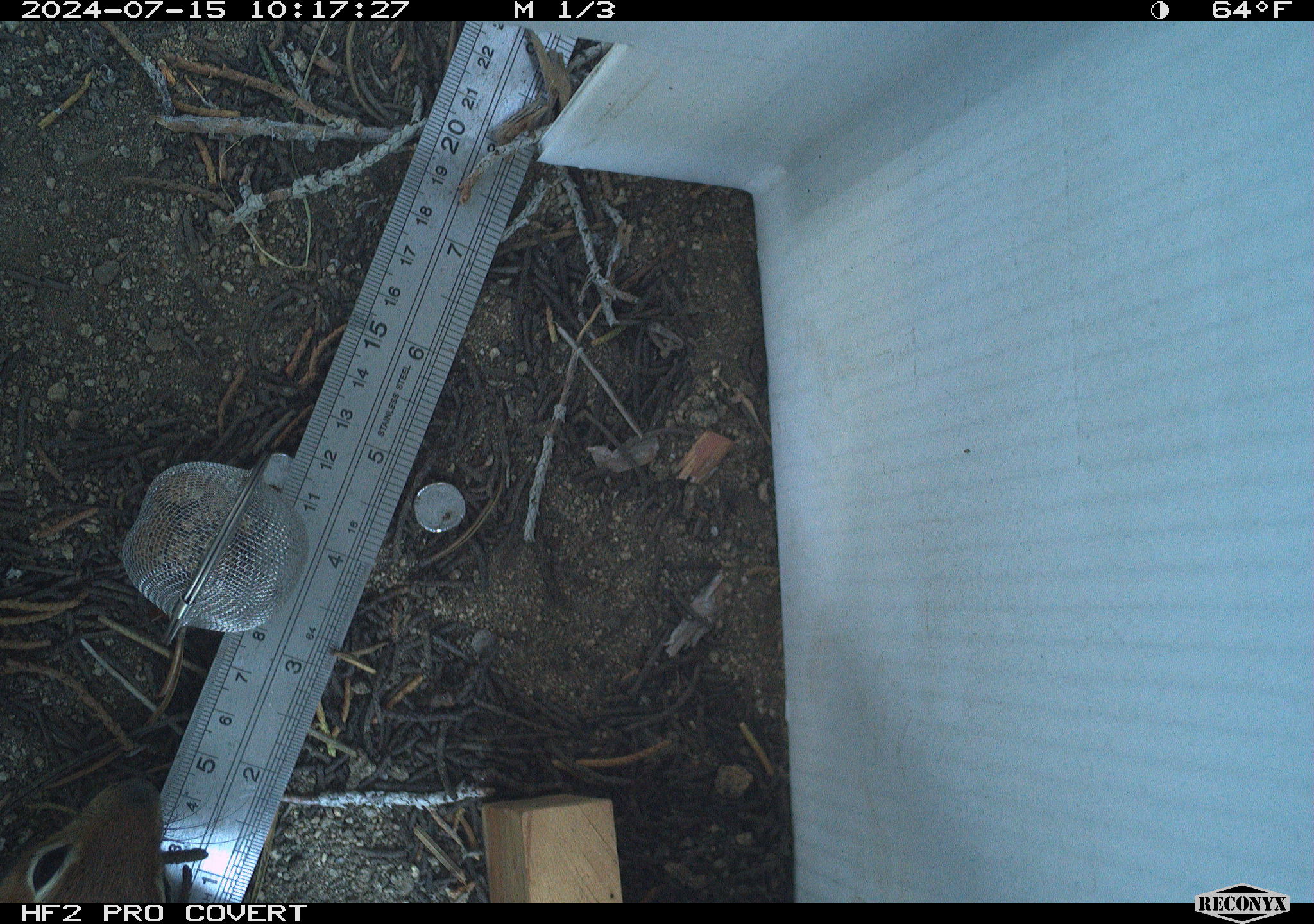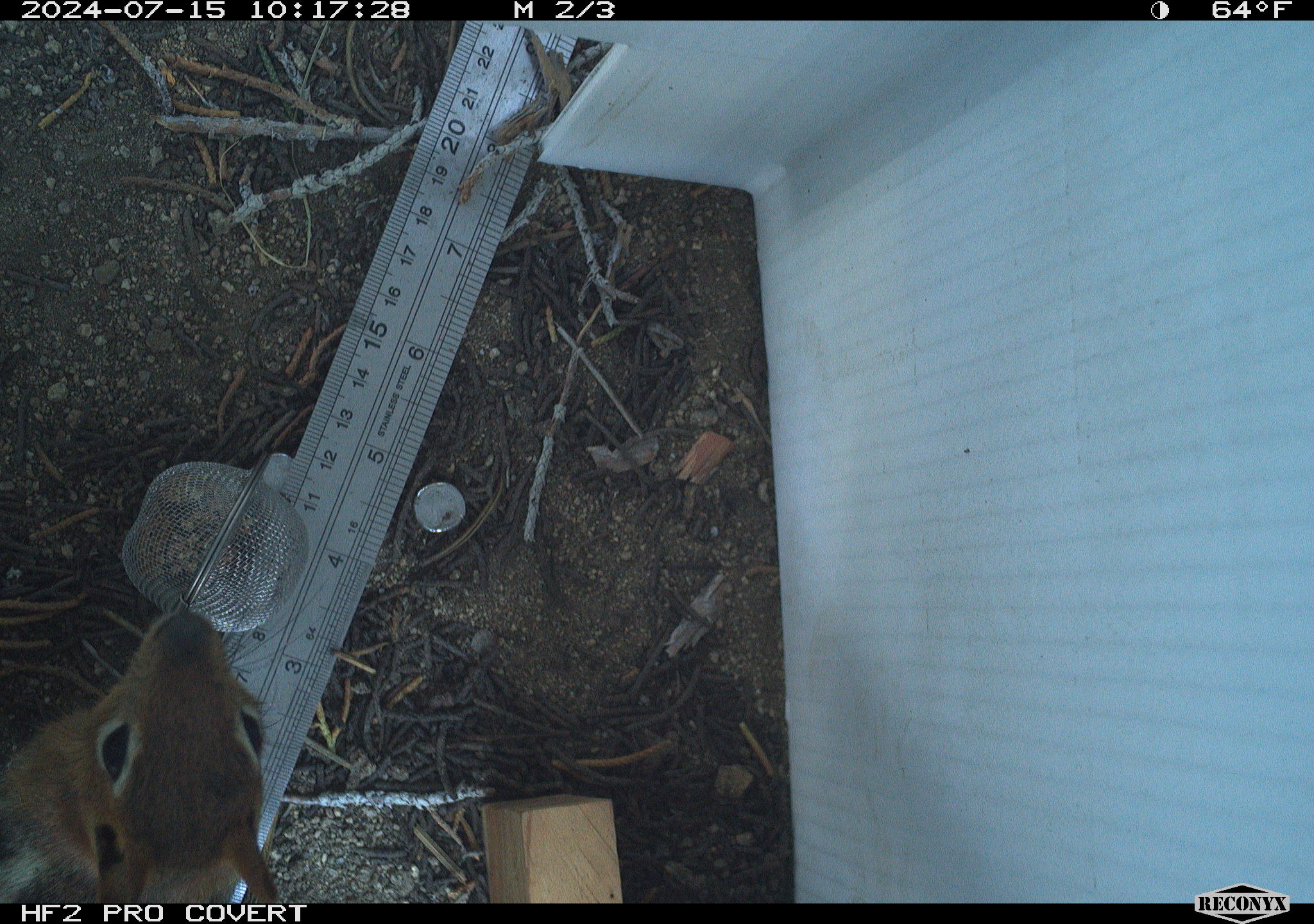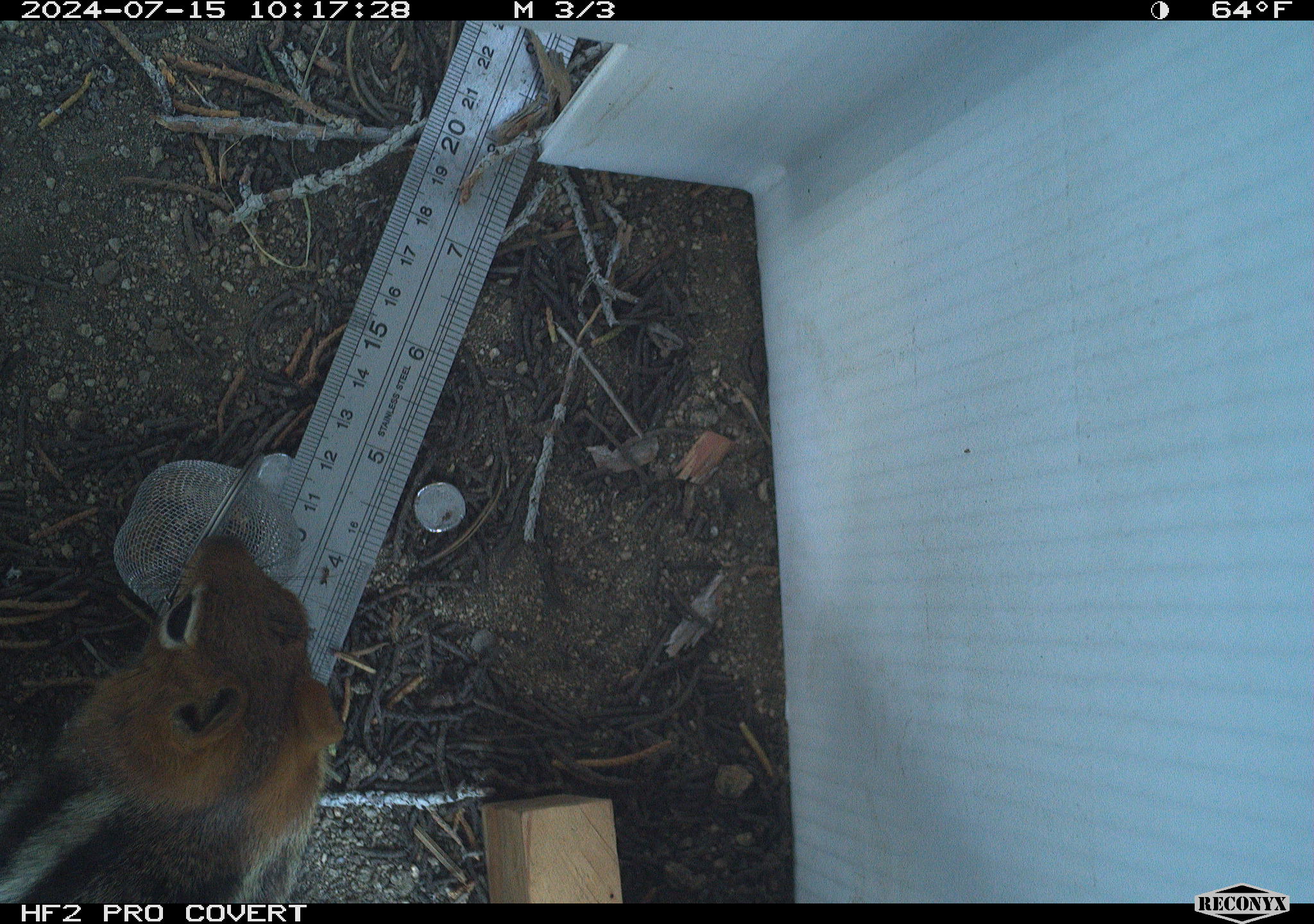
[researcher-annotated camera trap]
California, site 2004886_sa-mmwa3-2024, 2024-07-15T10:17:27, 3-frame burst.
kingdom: Animalia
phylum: Chordata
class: Mammalia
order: Rodentia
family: Sciuridae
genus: Callospermophilus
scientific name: Callospermophilus lateralis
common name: golden mantled ground squirrel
Golden mantled ground squirrel (Callospermophilus lateralis).